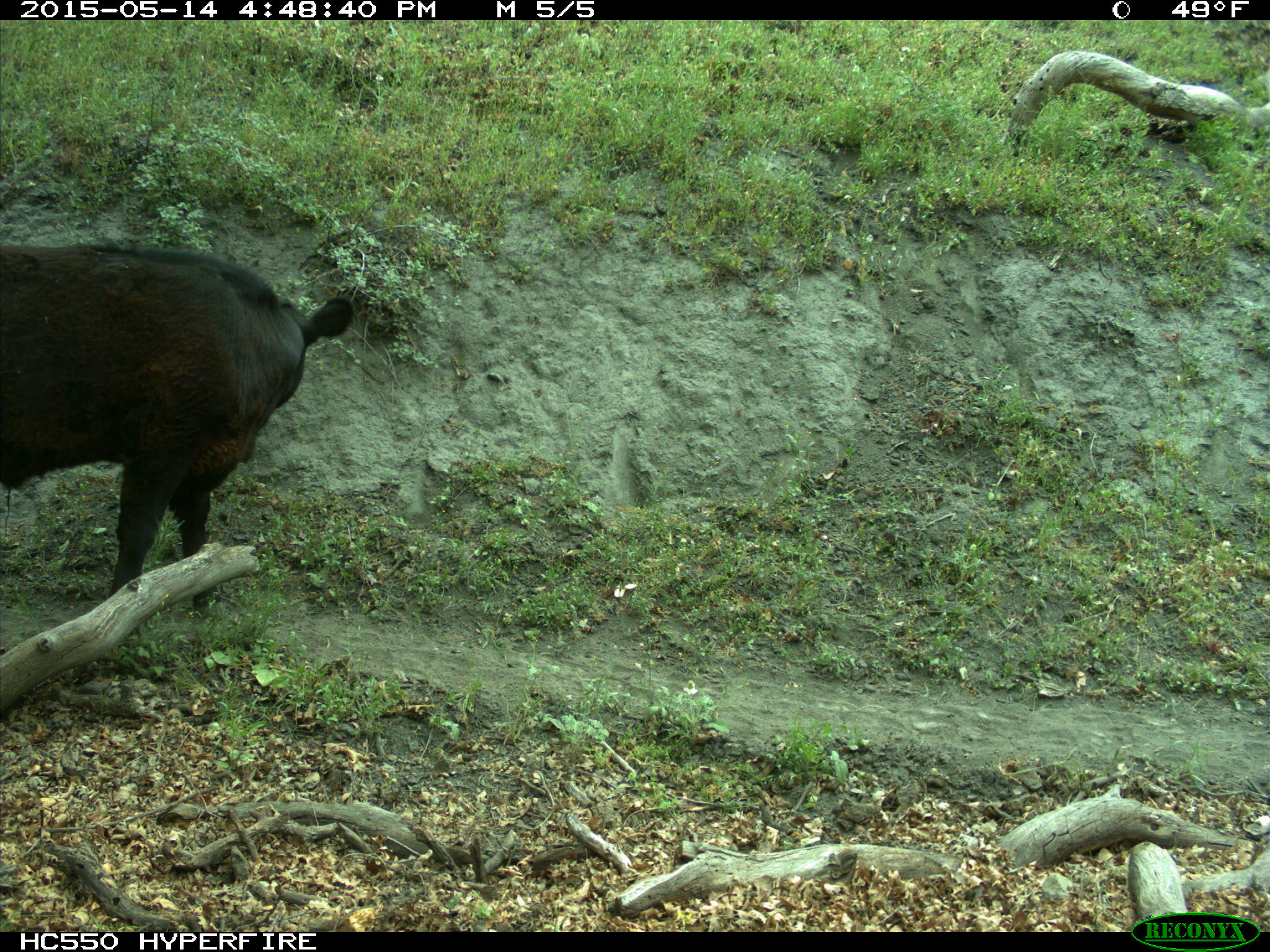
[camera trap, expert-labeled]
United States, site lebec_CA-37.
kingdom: Animalia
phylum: Chordata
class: Mammalia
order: Artiodactyla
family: Bovidae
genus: Bos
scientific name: Bos taurus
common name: domestic cow